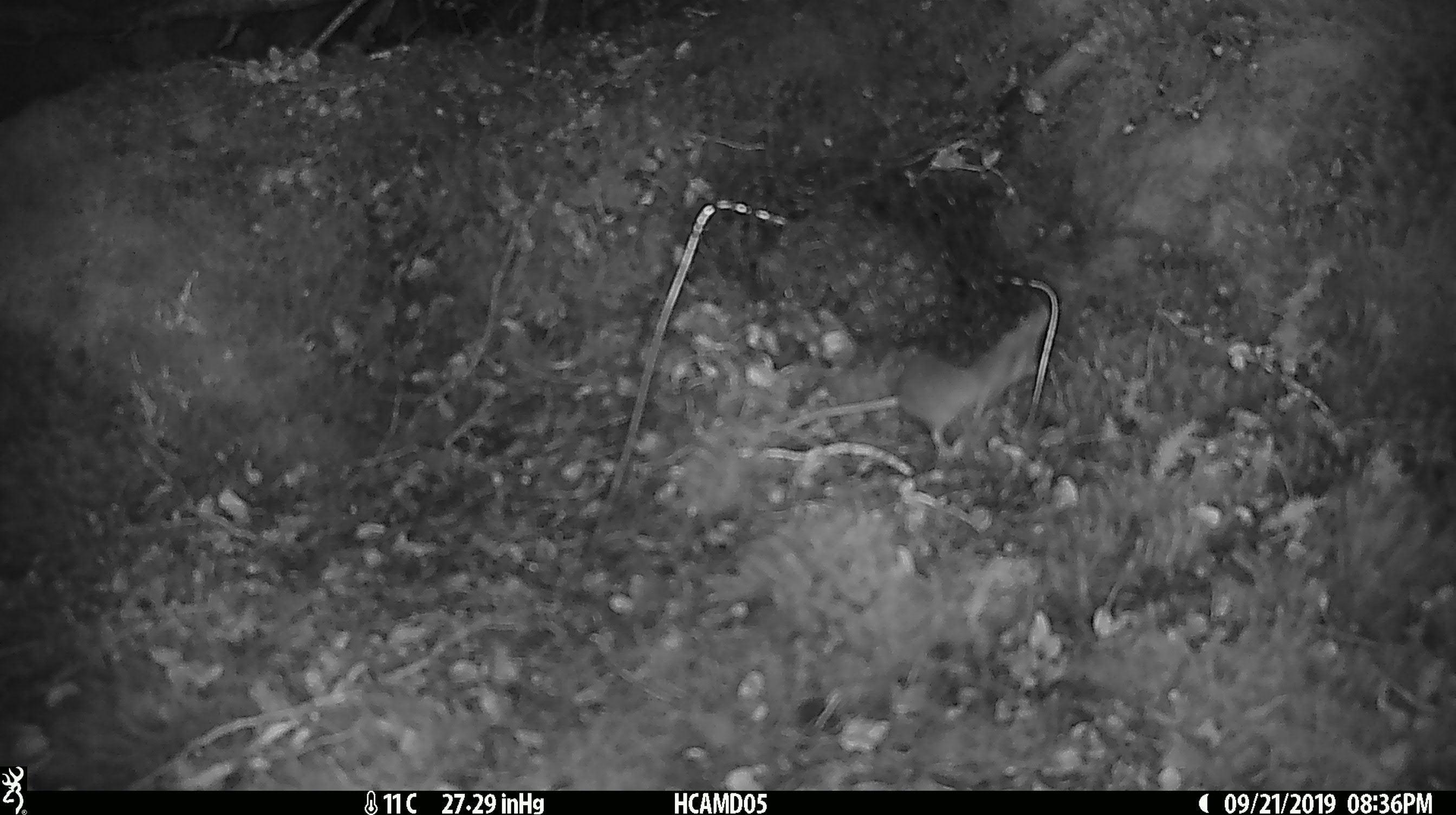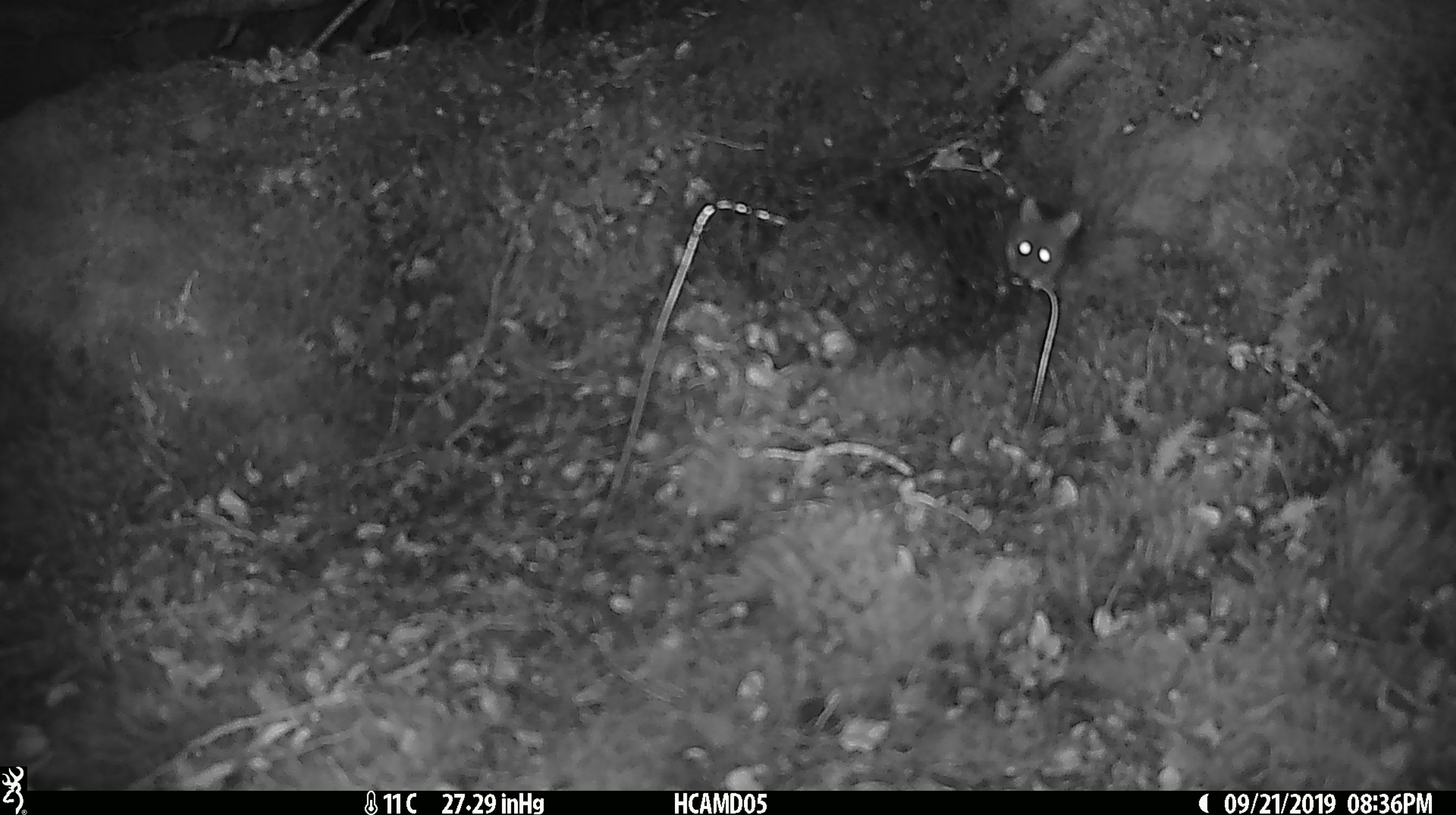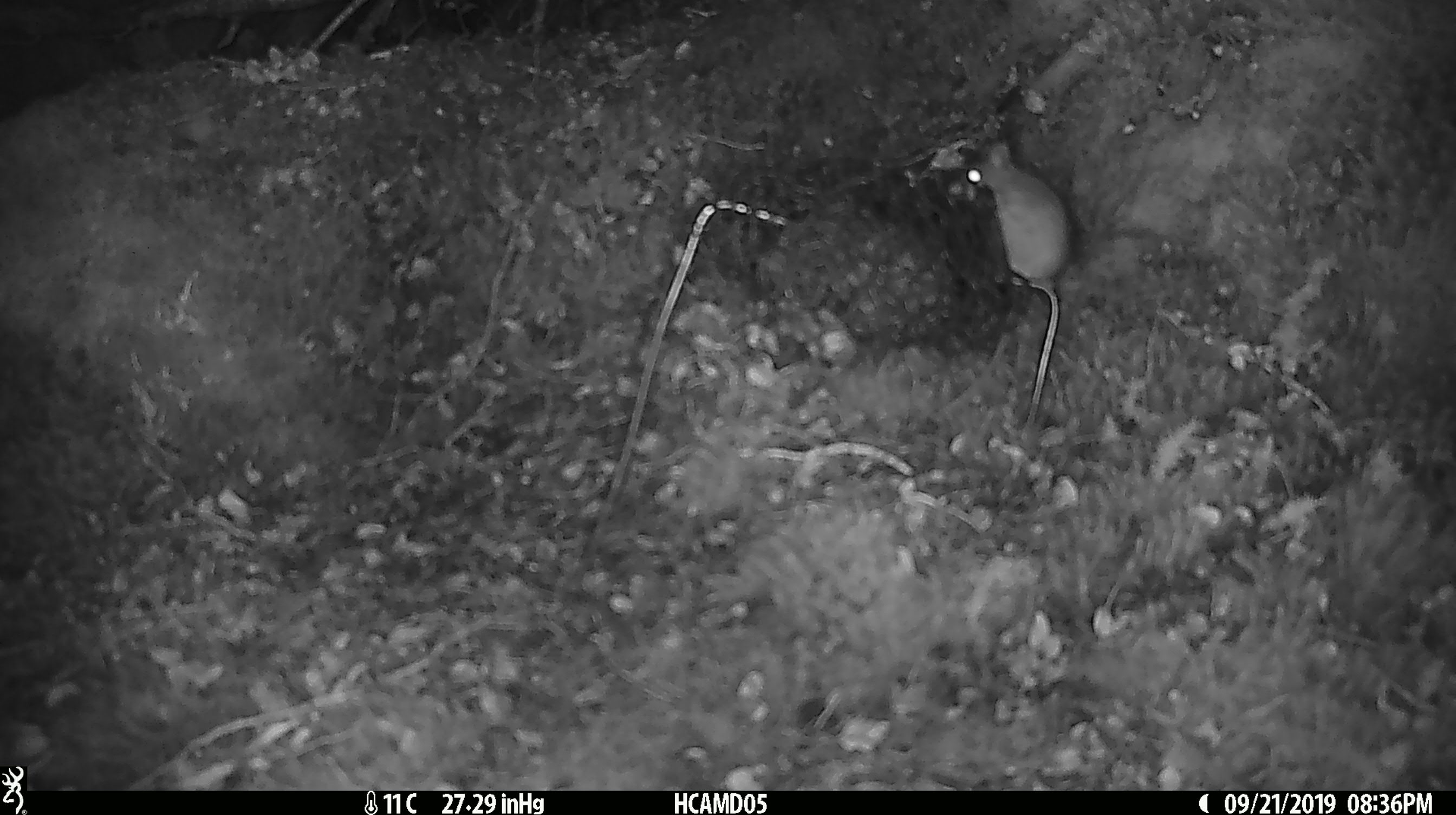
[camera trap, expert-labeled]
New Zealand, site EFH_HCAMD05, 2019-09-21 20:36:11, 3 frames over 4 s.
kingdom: Animalia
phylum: Chordata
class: Mammalia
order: Rodentia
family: Muridae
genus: Mus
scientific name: Mus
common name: mouse